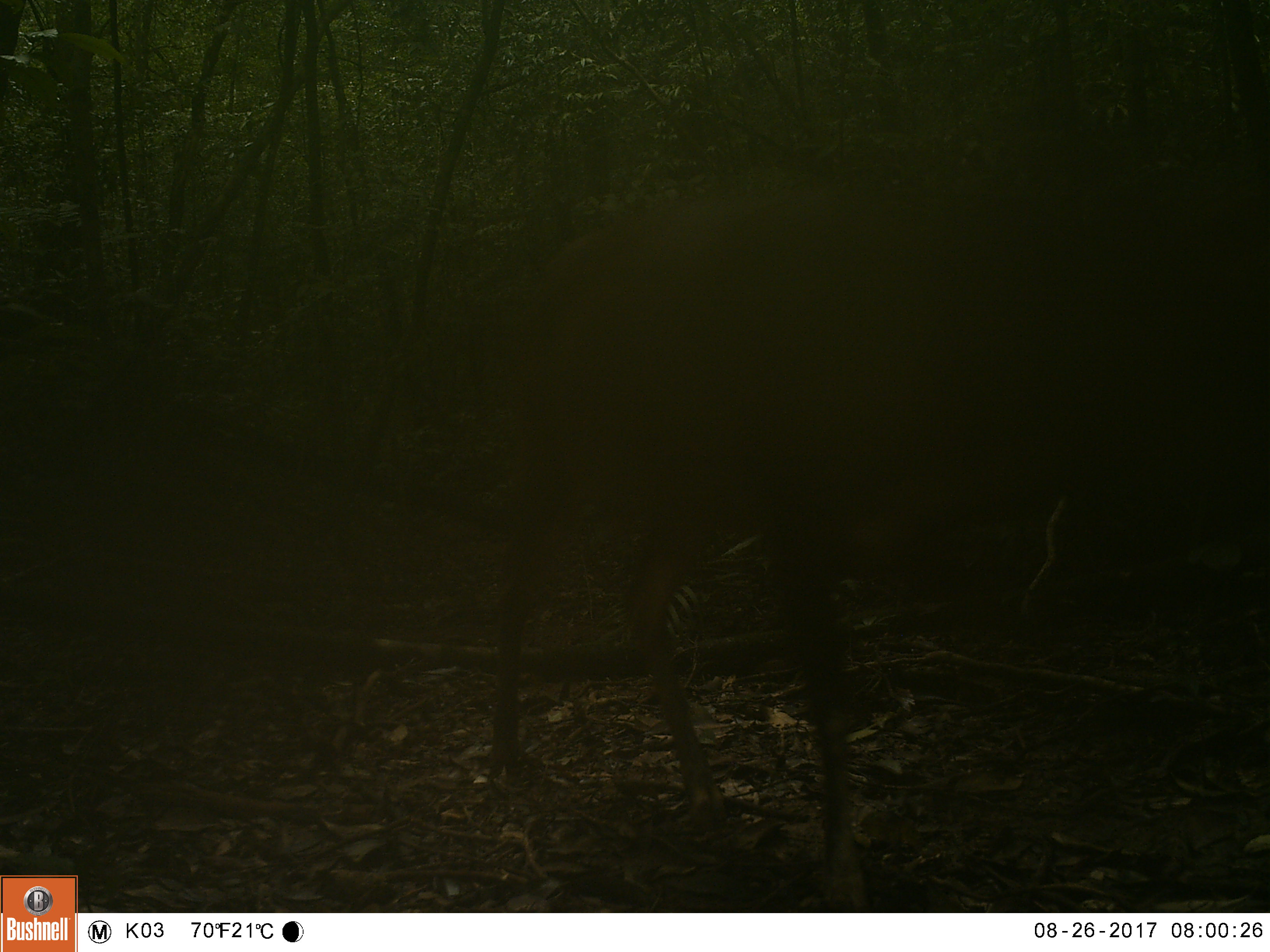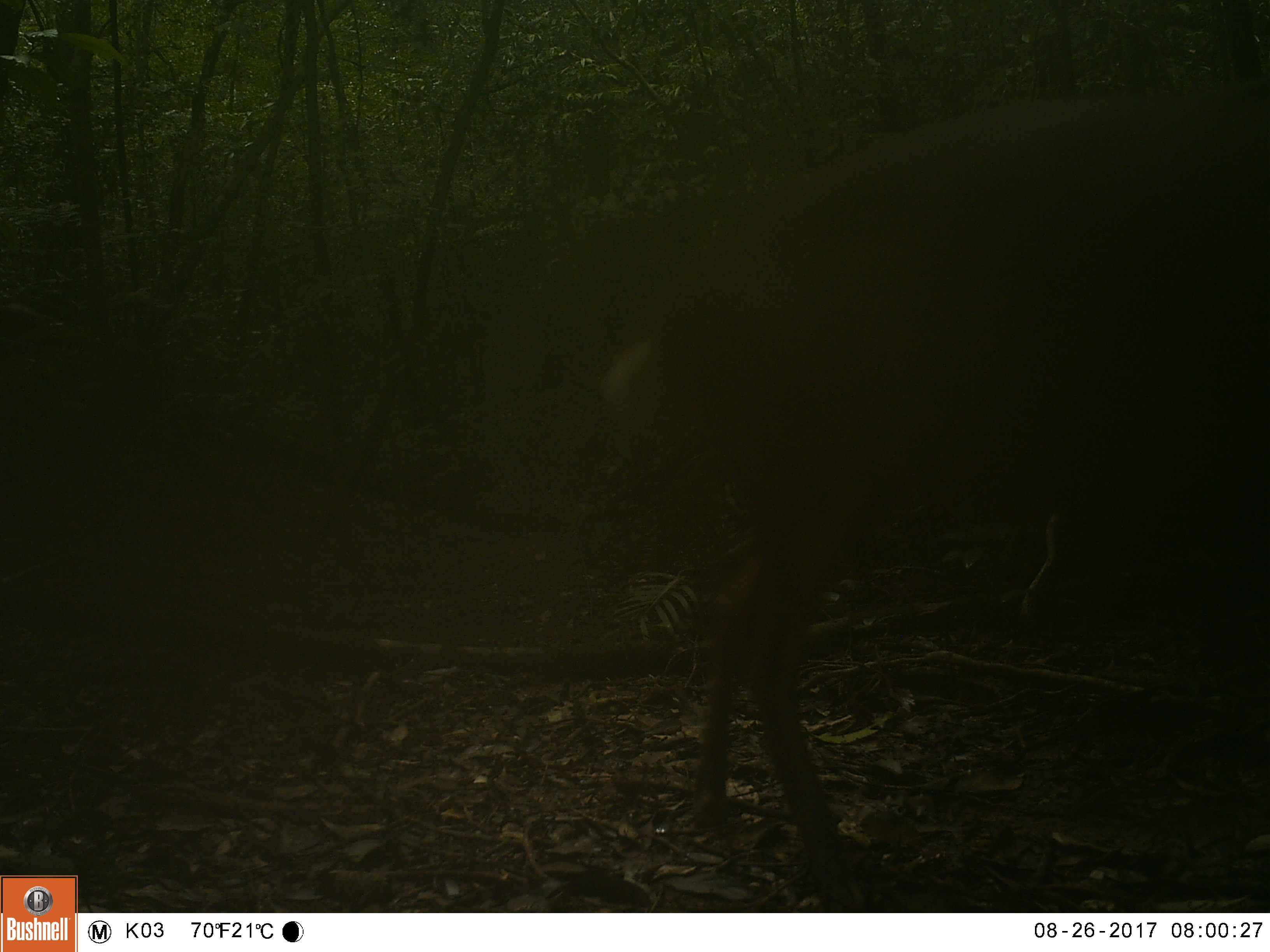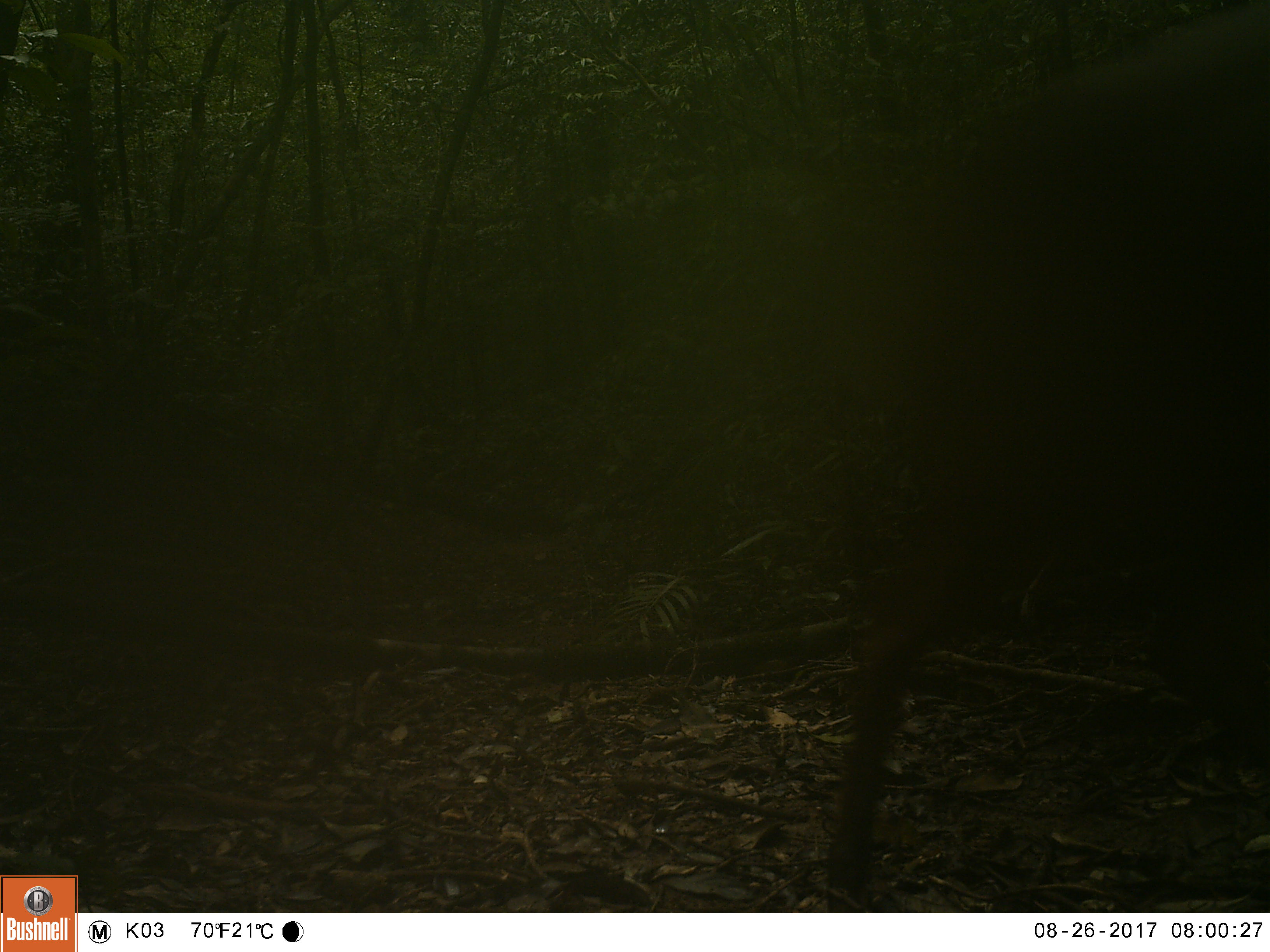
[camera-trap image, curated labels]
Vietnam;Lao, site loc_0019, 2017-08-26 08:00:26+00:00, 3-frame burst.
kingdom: Animalia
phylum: Chordata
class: Mammalia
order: Artiodactyla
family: Cervidae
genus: Muntiacus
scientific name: Muntiacus vuquangensis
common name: large-antlered muntjac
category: large antlered muntjac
Large antlered muntjac (large-antlered muntjac) (Muntiacus vuquangensis). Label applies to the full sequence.